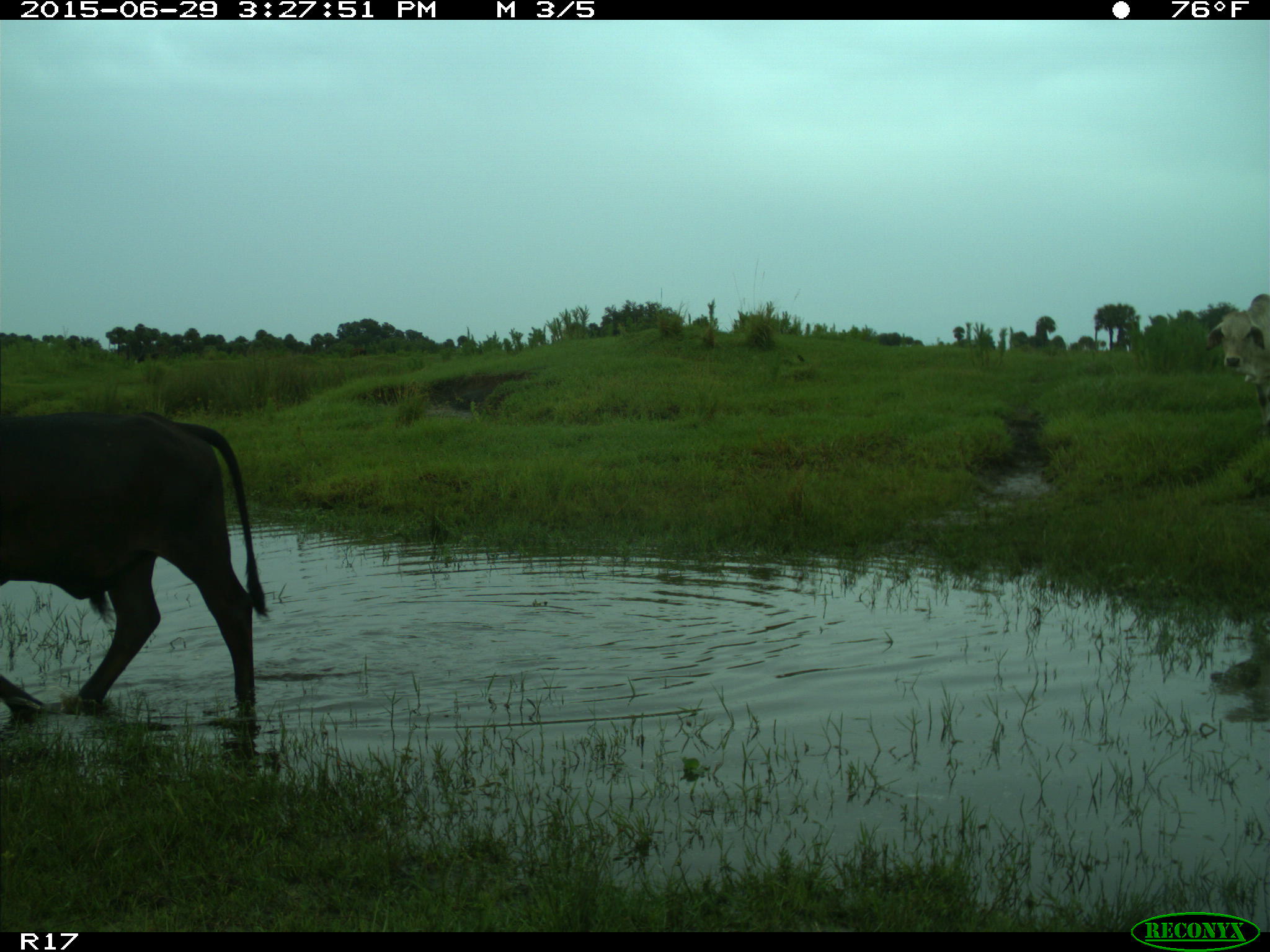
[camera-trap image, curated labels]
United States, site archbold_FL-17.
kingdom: Animalia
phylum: Chordata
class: Mammalia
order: Artiodactyla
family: Bovidae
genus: Bos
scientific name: Bos taurus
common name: domestic cow